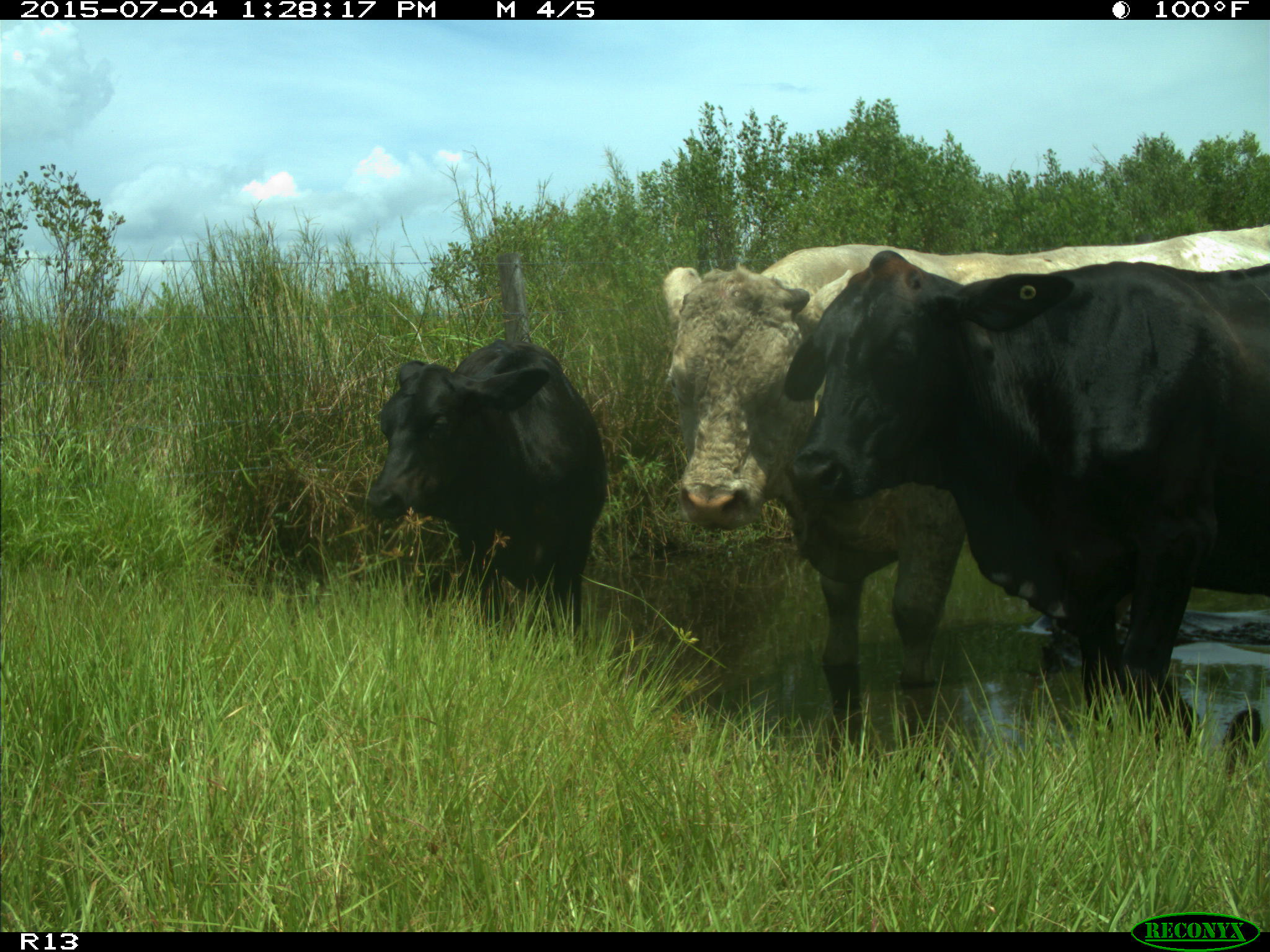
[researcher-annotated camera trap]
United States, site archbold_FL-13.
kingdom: Animalia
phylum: Chordata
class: Mammalia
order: Artiodactyla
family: Bovidae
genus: Bos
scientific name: Bos taurus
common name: domestic cow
Bos taurus (domestic cow).